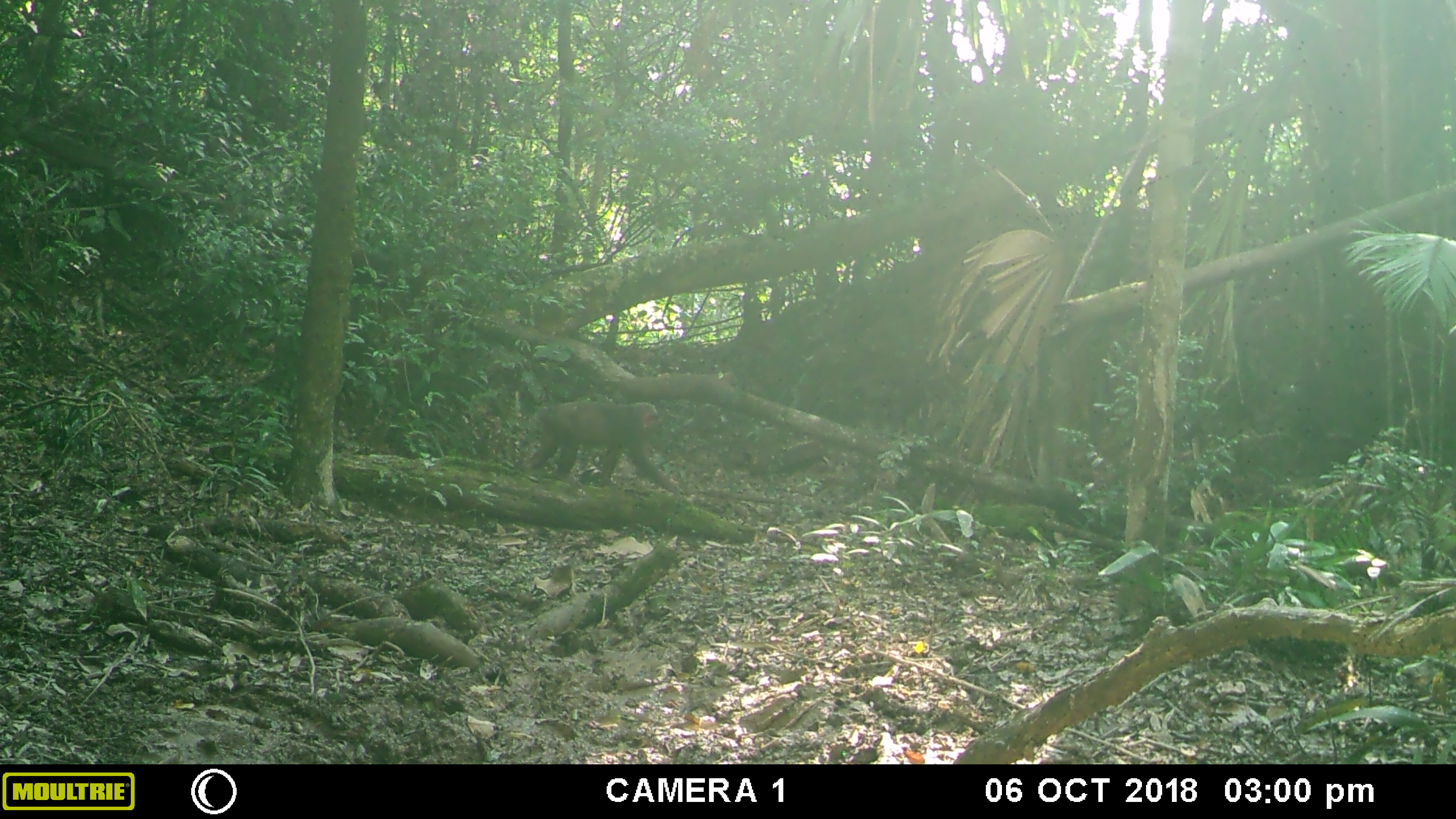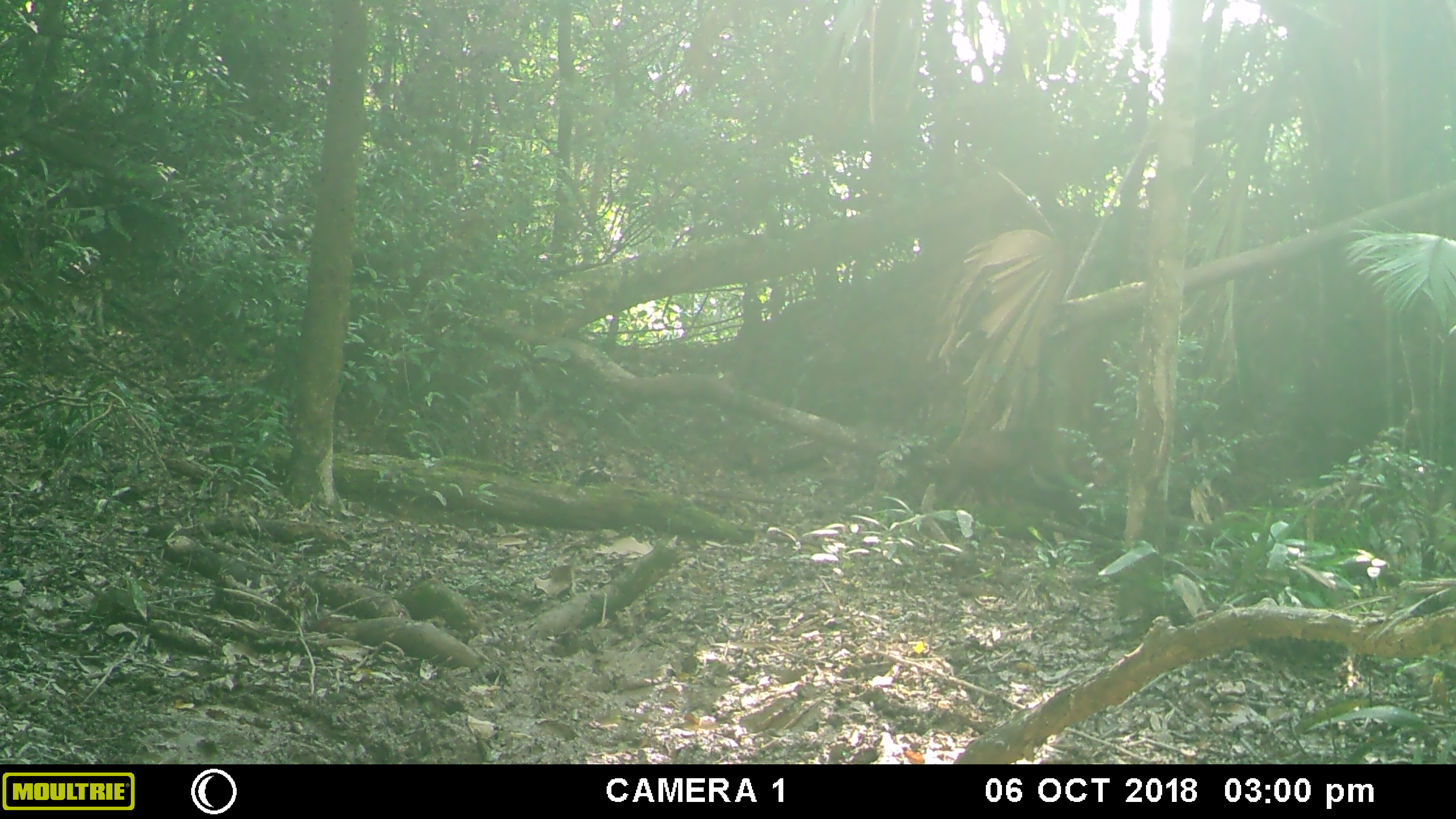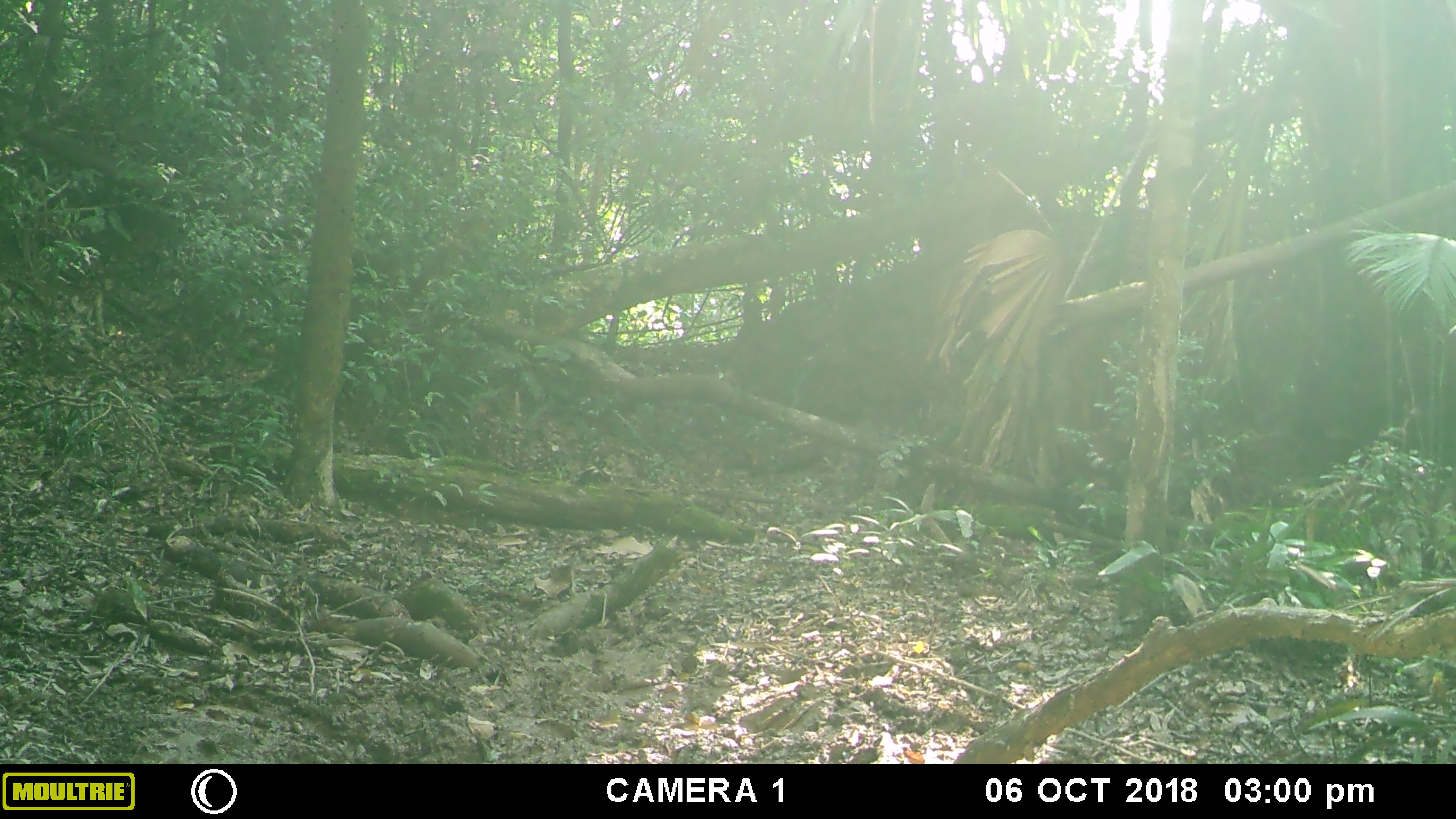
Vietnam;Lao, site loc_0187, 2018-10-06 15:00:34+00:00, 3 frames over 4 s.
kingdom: Animalia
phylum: Chordata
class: Mammalia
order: Primates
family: Cercopithecidae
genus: Macaca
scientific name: Macaca arctoides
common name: stump-tailed macaque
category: stump tailed macaque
Stump tailed macaque (stump-tailed macaque) (Macaca arctoides). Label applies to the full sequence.